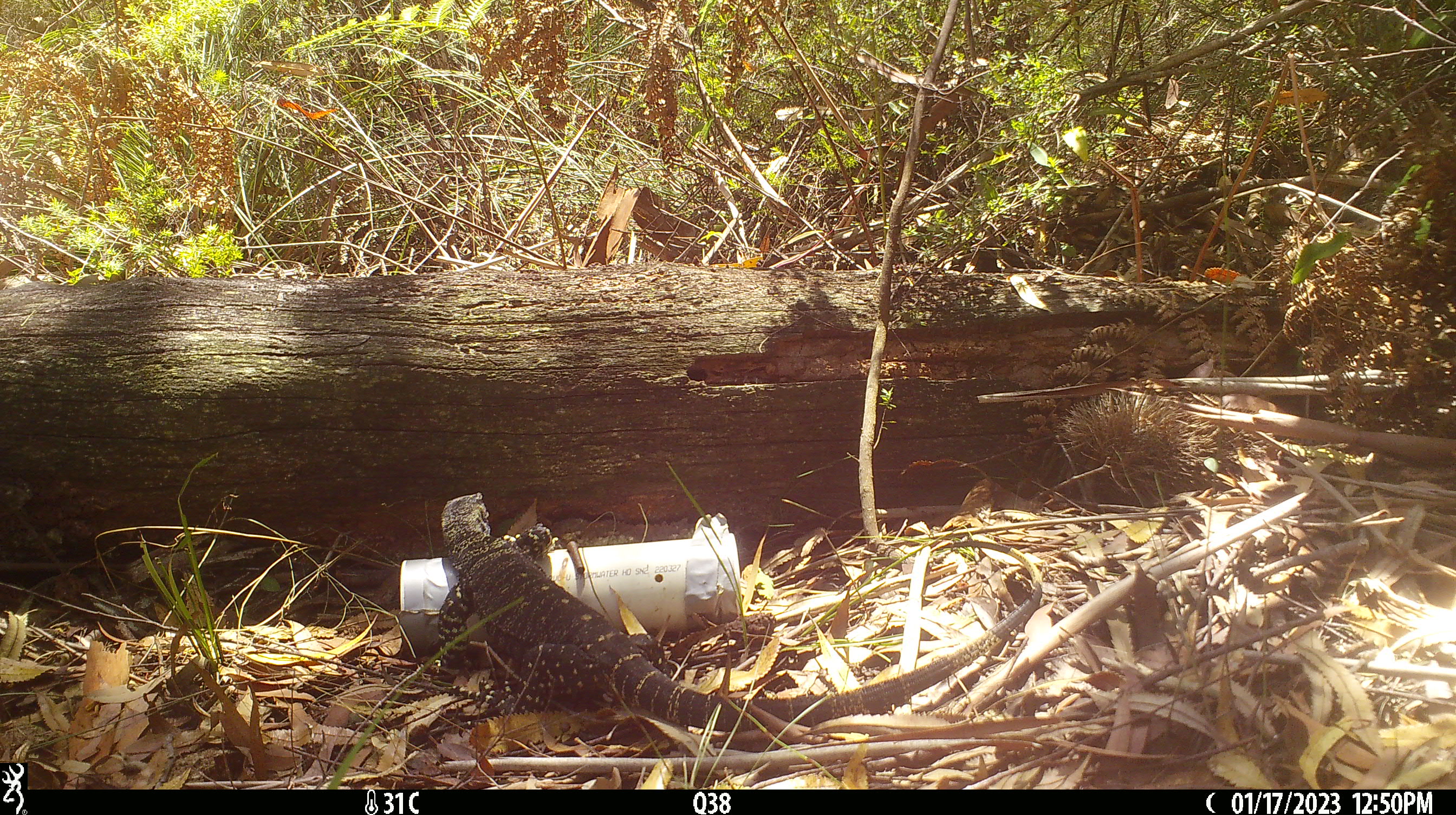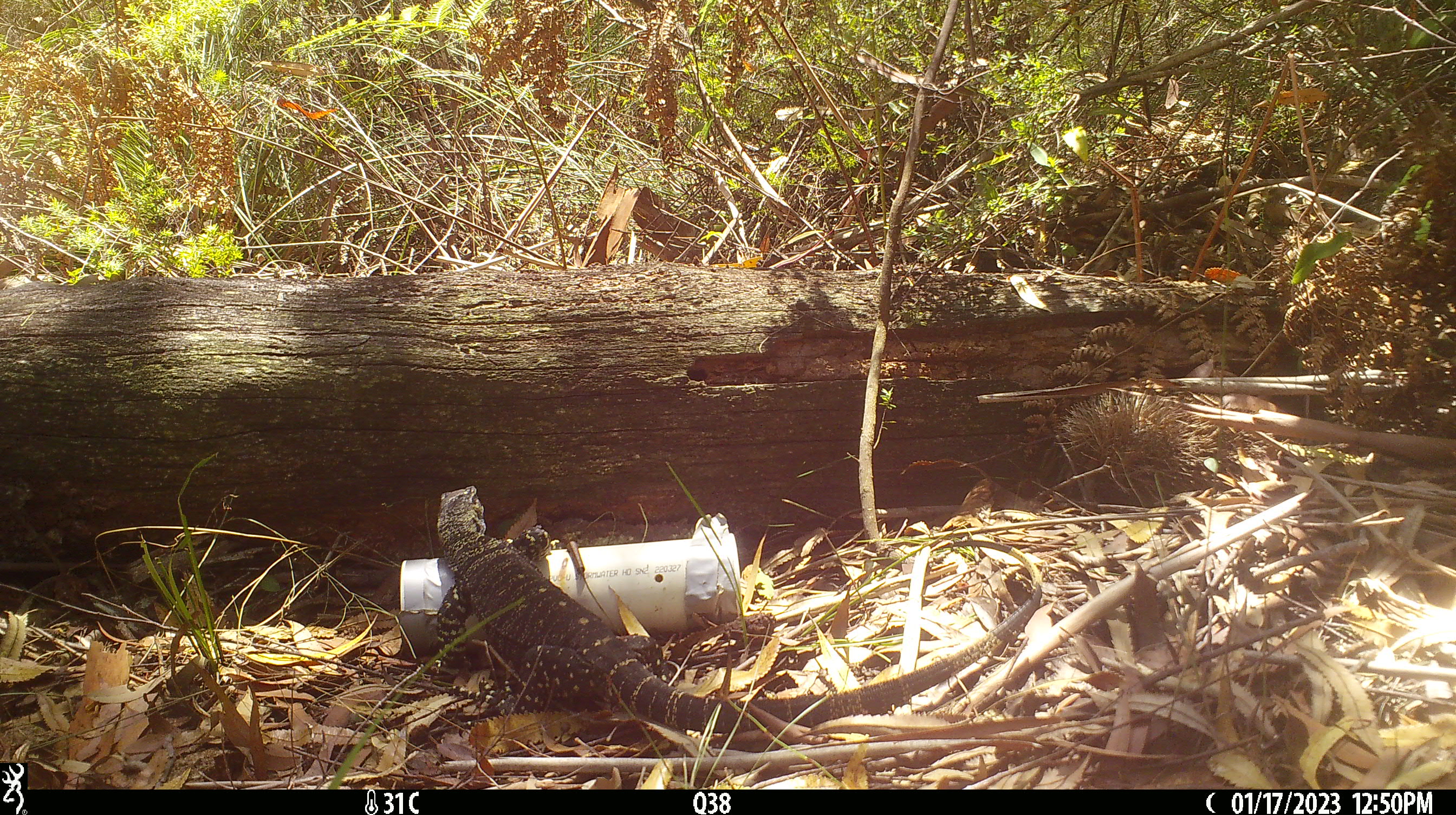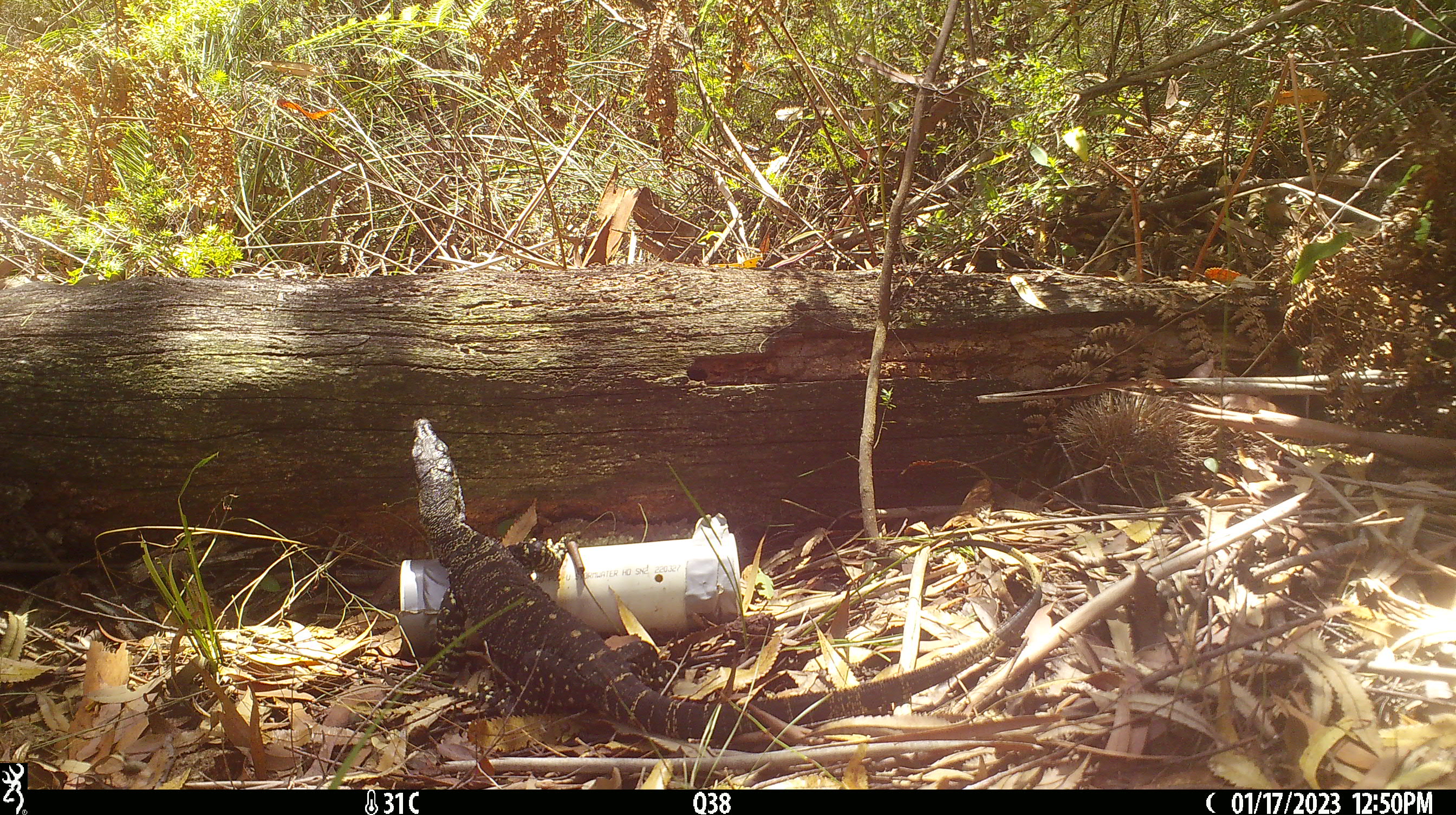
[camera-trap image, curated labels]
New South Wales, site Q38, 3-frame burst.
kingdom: Animalia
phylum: Chordata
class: Reptilia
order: Squamata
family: Varanidae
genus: Varanus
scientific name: Varanus varius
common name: lace monitor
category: goanna